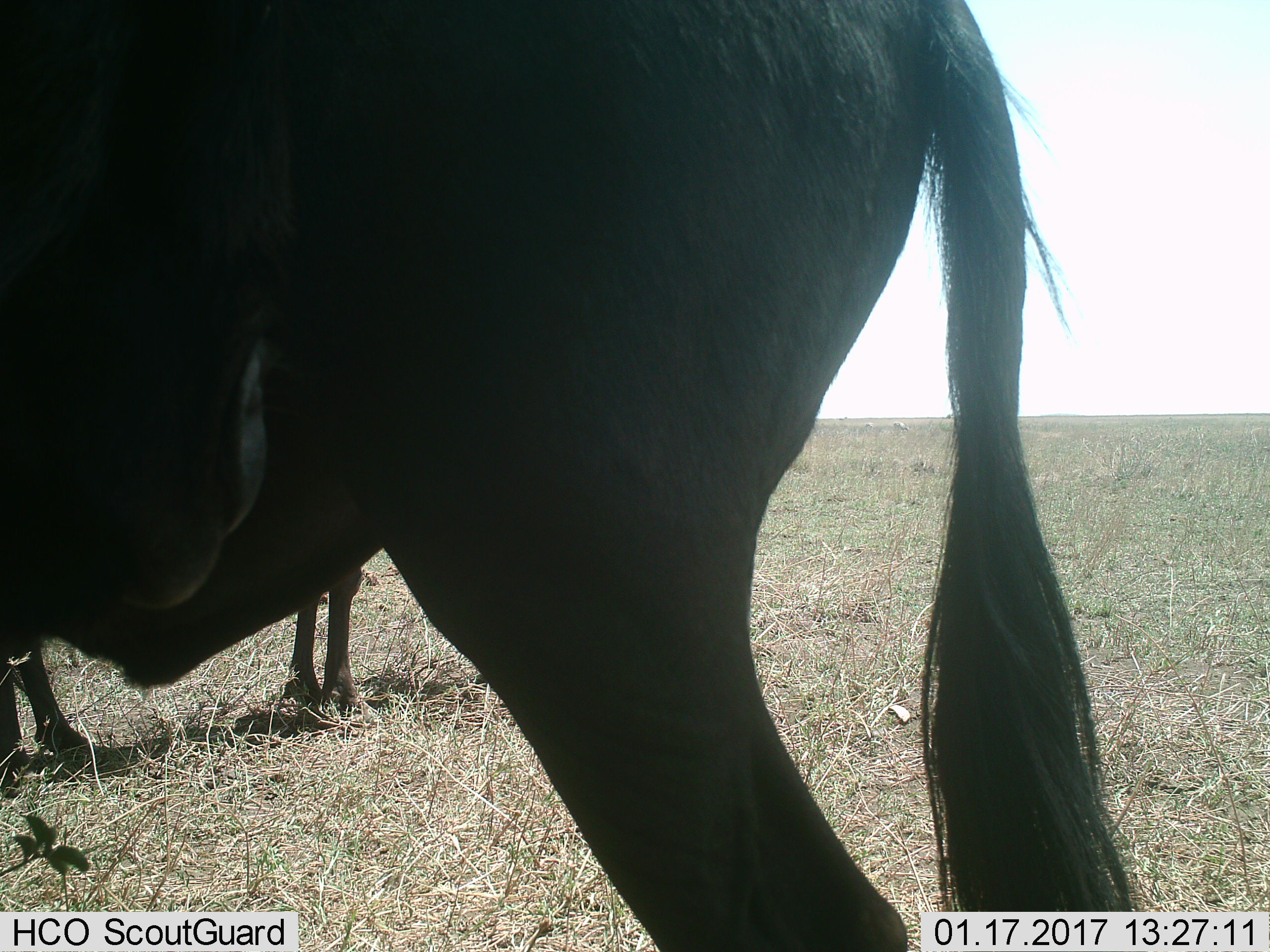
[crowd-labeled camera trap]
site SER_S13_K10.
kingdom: Animalia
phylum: Chordata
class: Mammalia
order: Artiodactyla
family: Bovidae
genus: Connochaetes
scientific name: Connochaetes taurinus taurinus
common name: blue wildebeest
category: wildebeestblue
Wildebeestblue (blue wildebeest) (Connochaetes taurinus taurinus), count 2. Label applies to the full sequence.